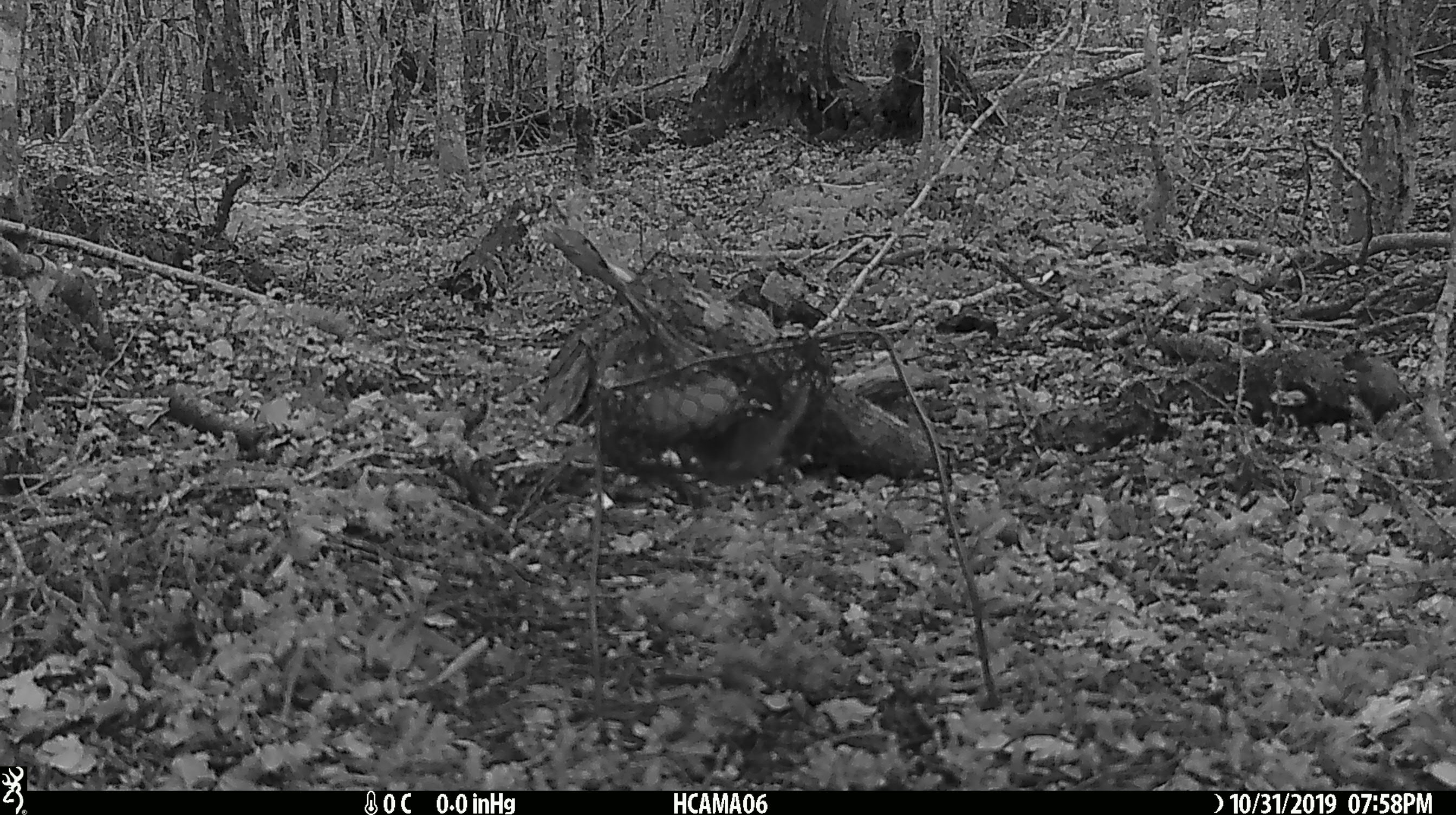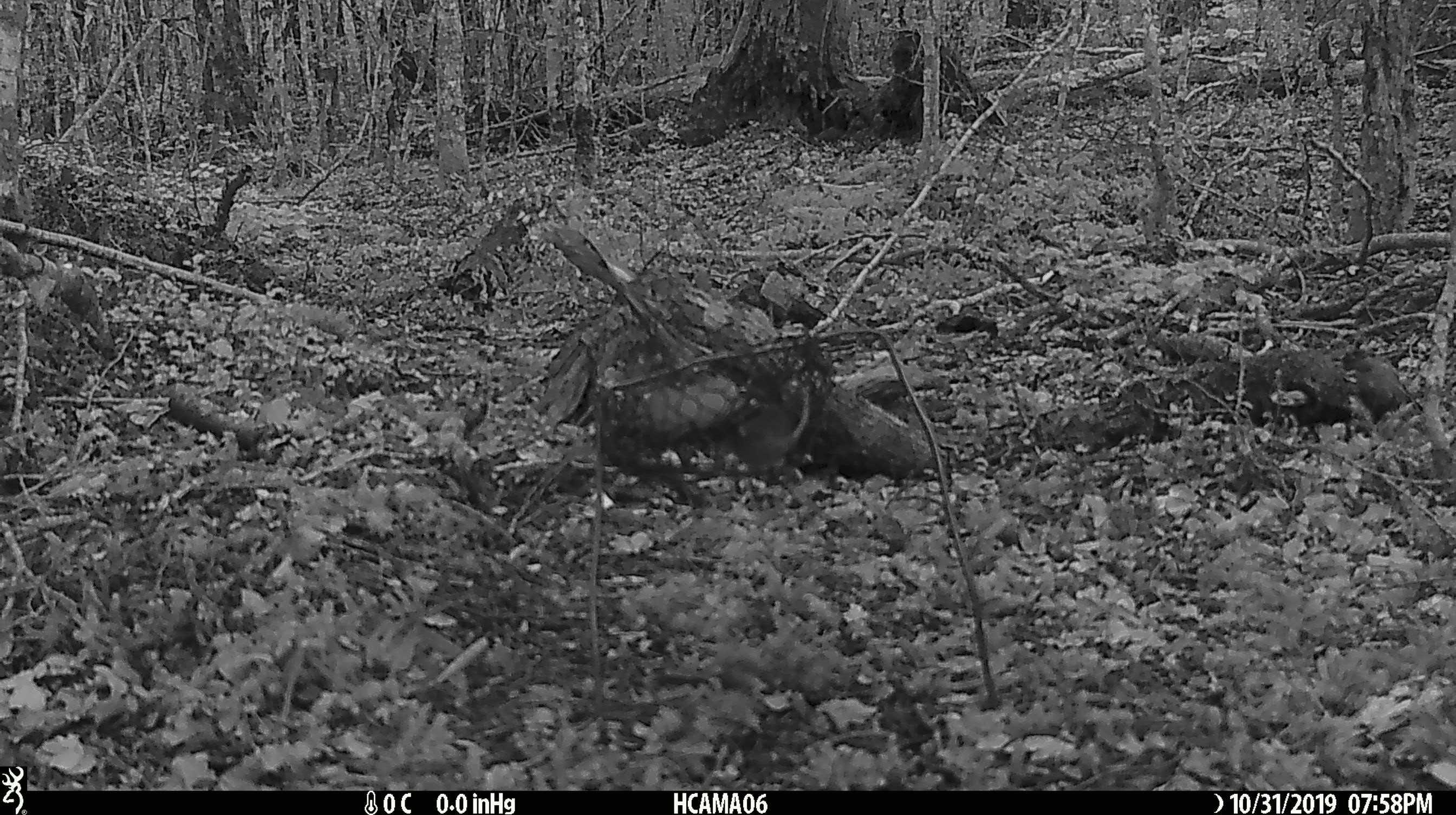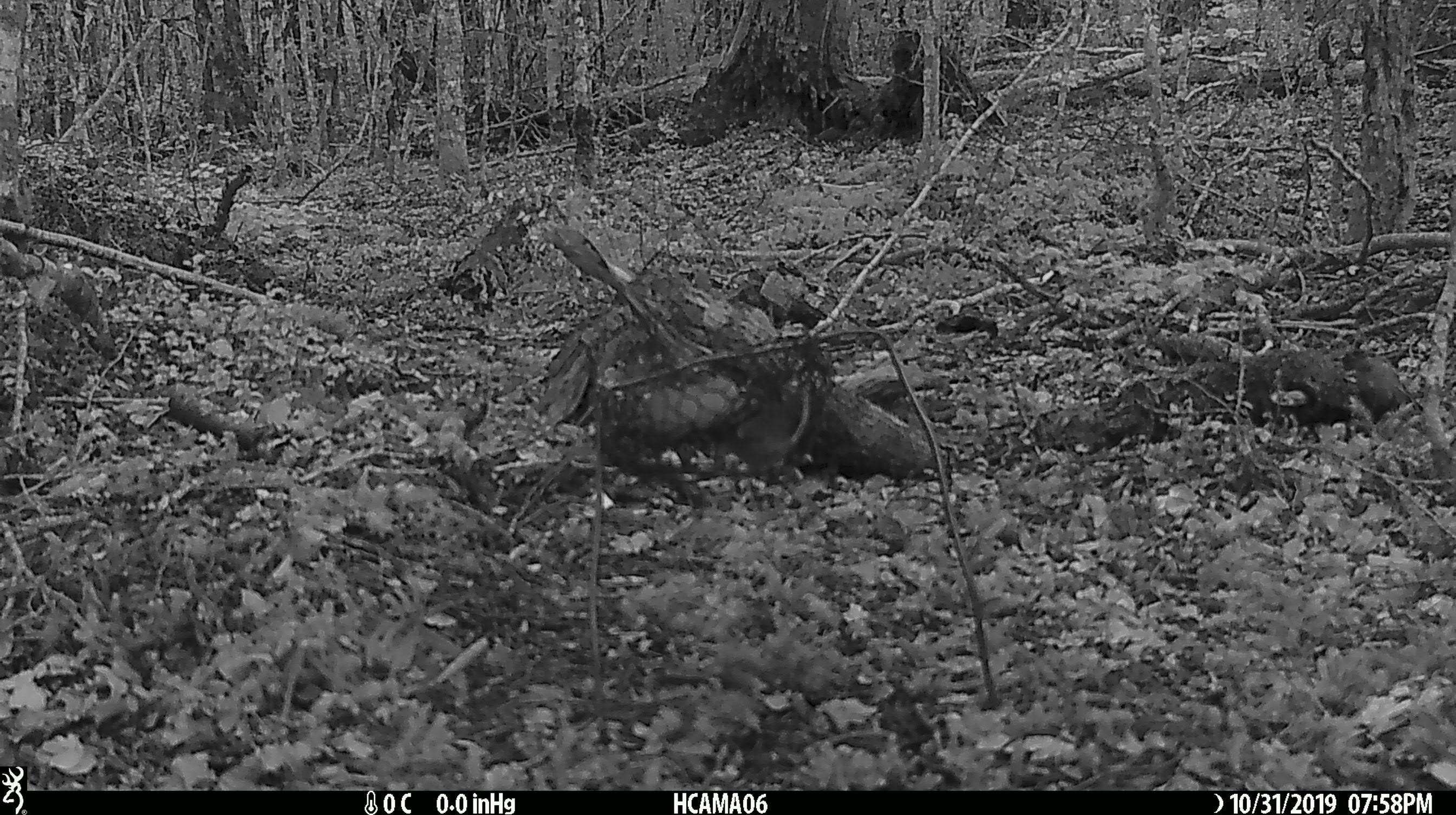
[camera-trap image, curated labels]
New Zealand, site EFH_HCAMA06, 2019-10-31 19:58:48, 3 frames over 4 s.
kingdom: Animalia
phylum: Chordata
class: Mammalia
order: Rodentia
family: Muridae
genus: Mus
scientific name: Mus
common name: mouse